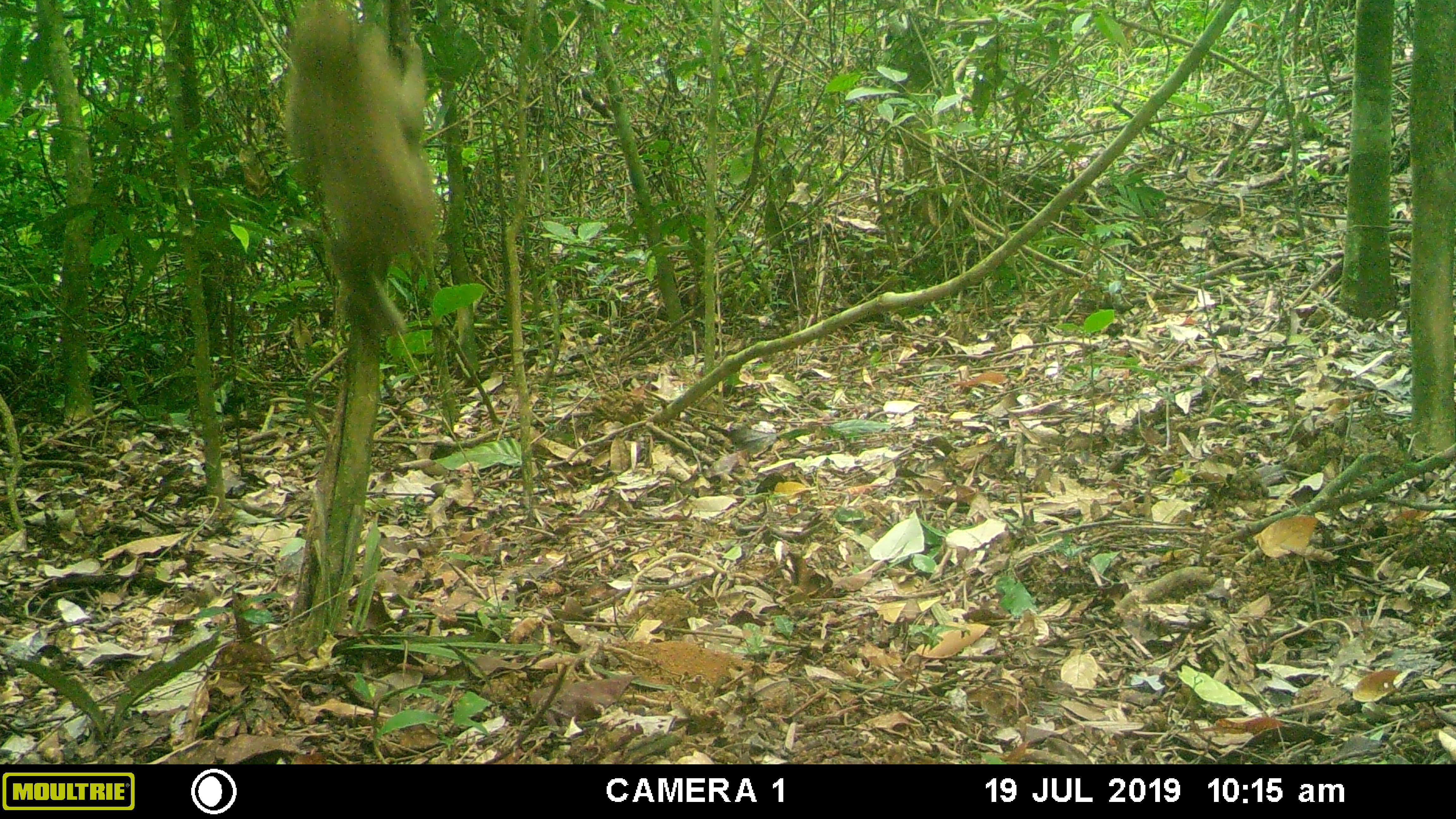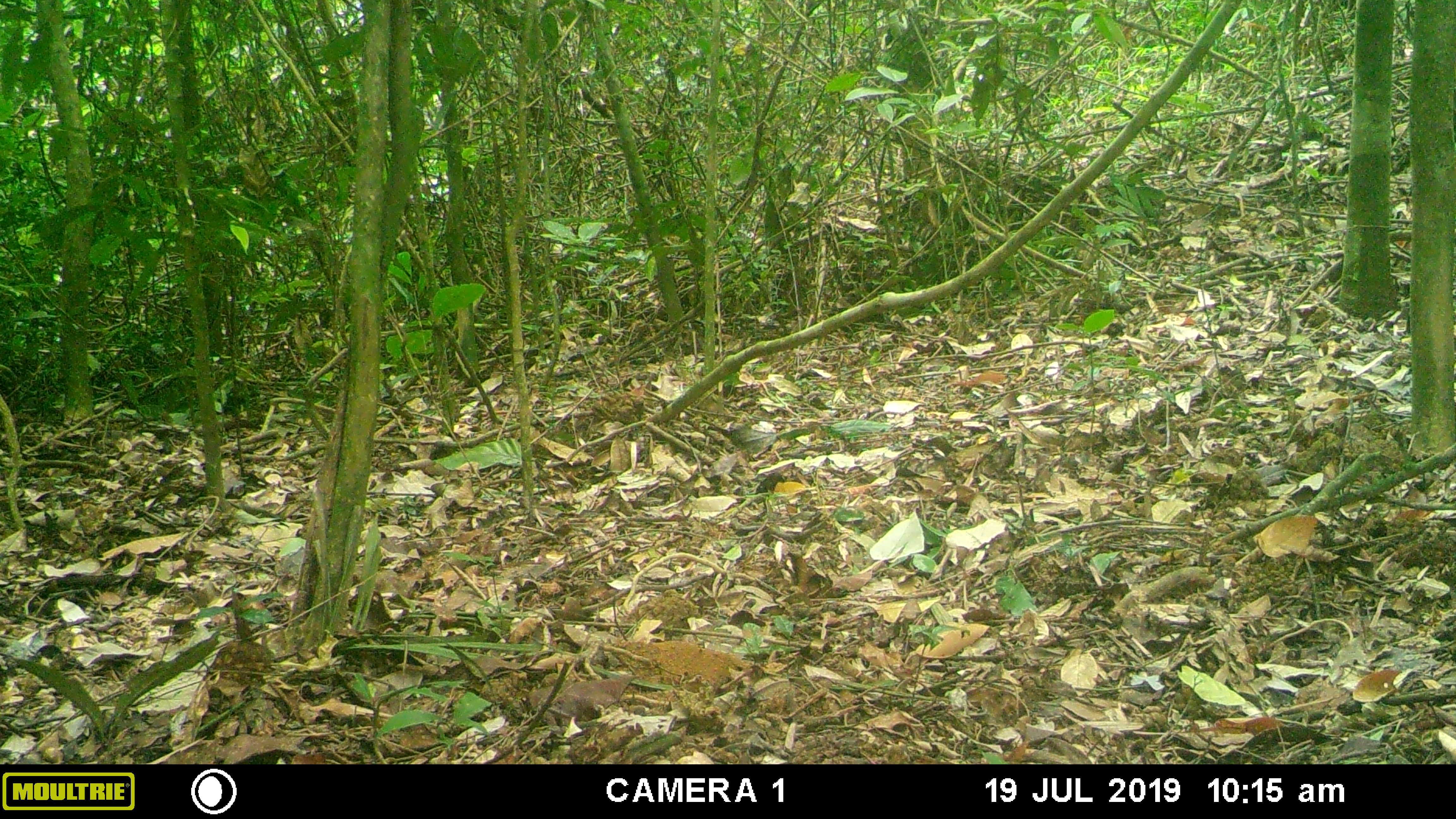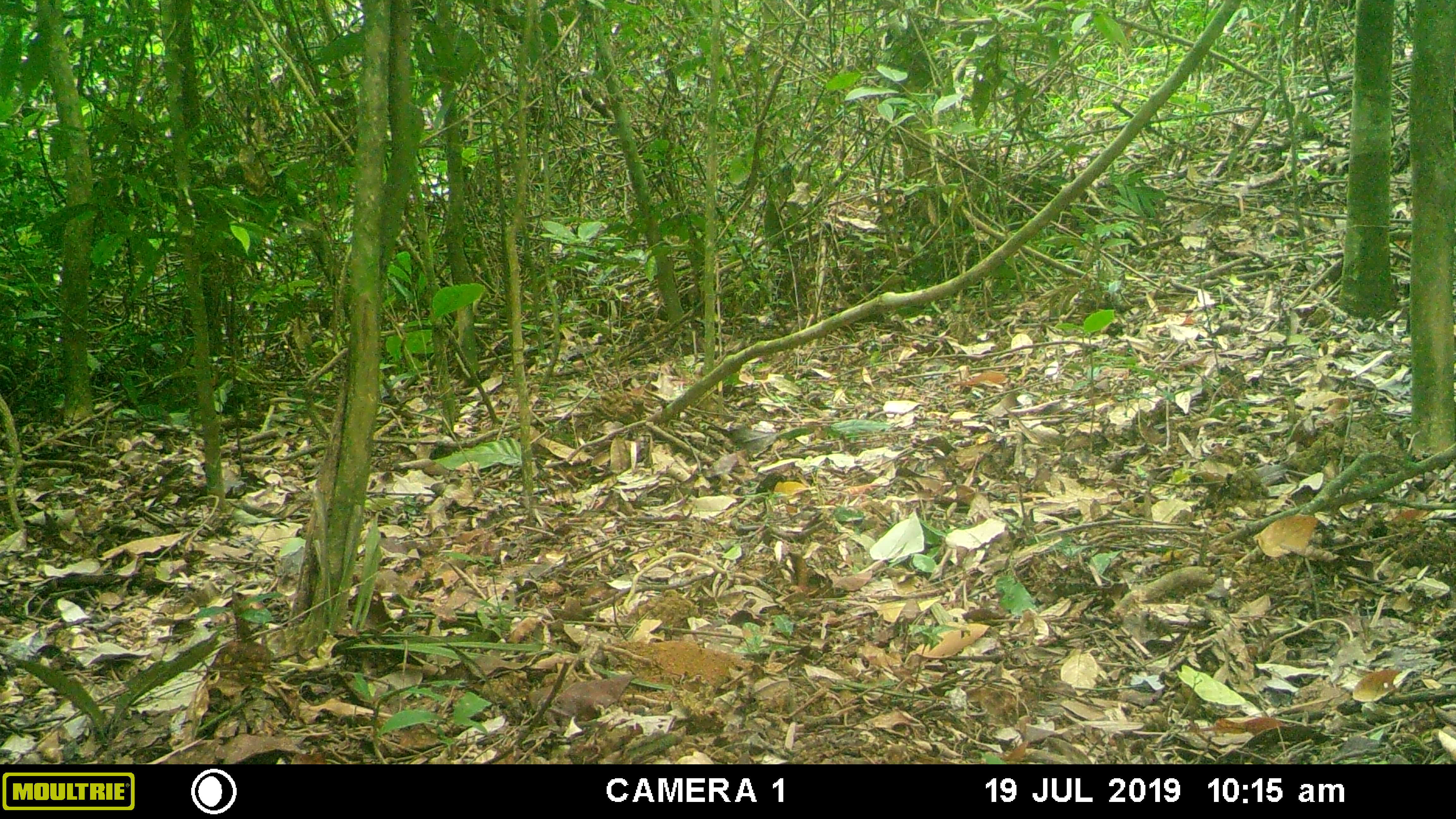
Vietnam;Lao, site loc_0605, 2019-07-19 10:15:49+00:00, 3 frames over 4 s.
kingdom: Animalia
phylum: Chordata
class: Mammalia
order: Primates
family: Cercopithecidae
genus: Macaca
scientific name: Macaca arctoides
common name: stump-tailed macaque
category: stump tailed macaque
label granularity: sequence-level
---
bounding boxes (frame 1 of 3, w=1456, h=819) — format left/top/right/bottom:
stump tailed macaque: 280/2/440/337